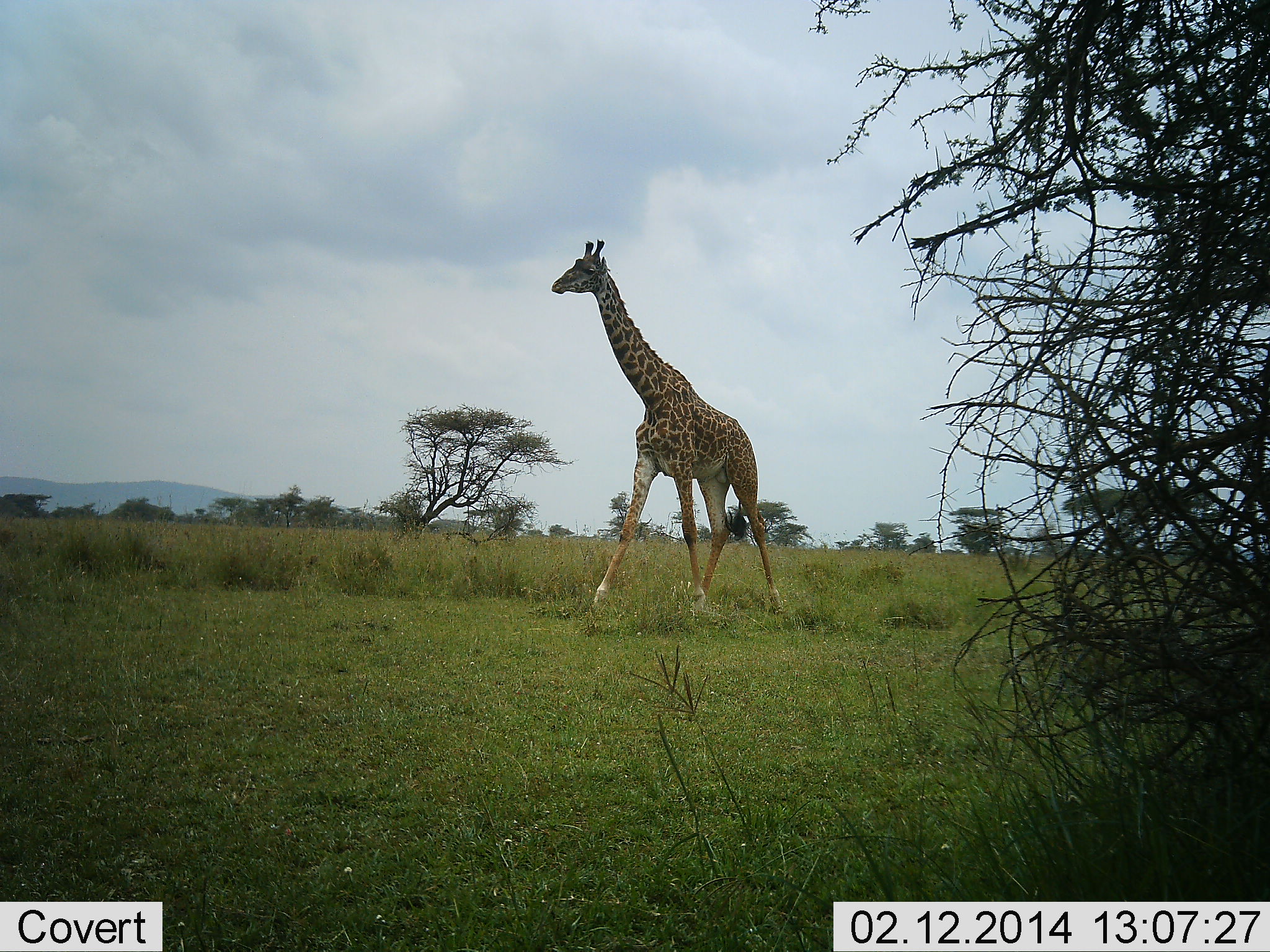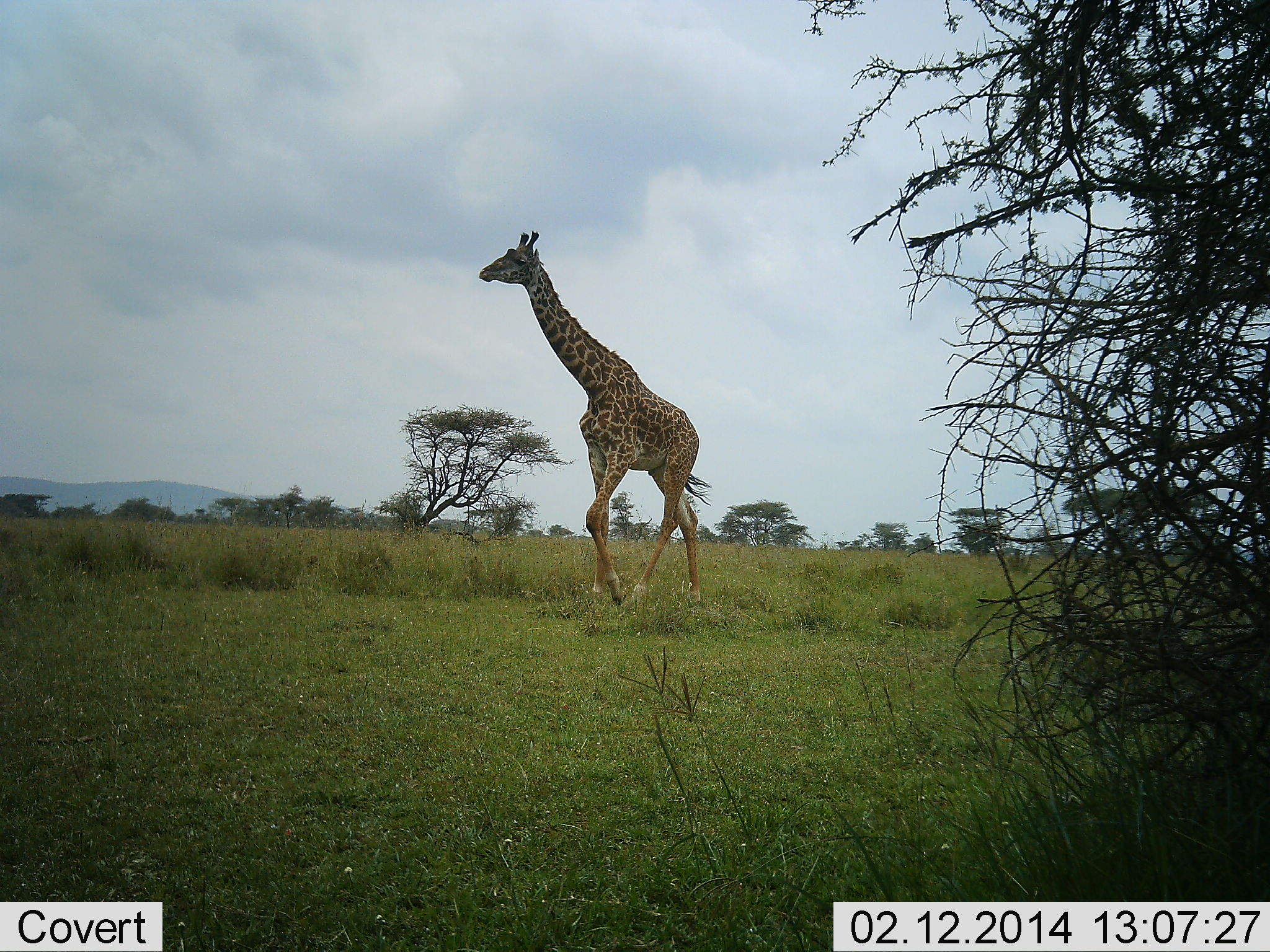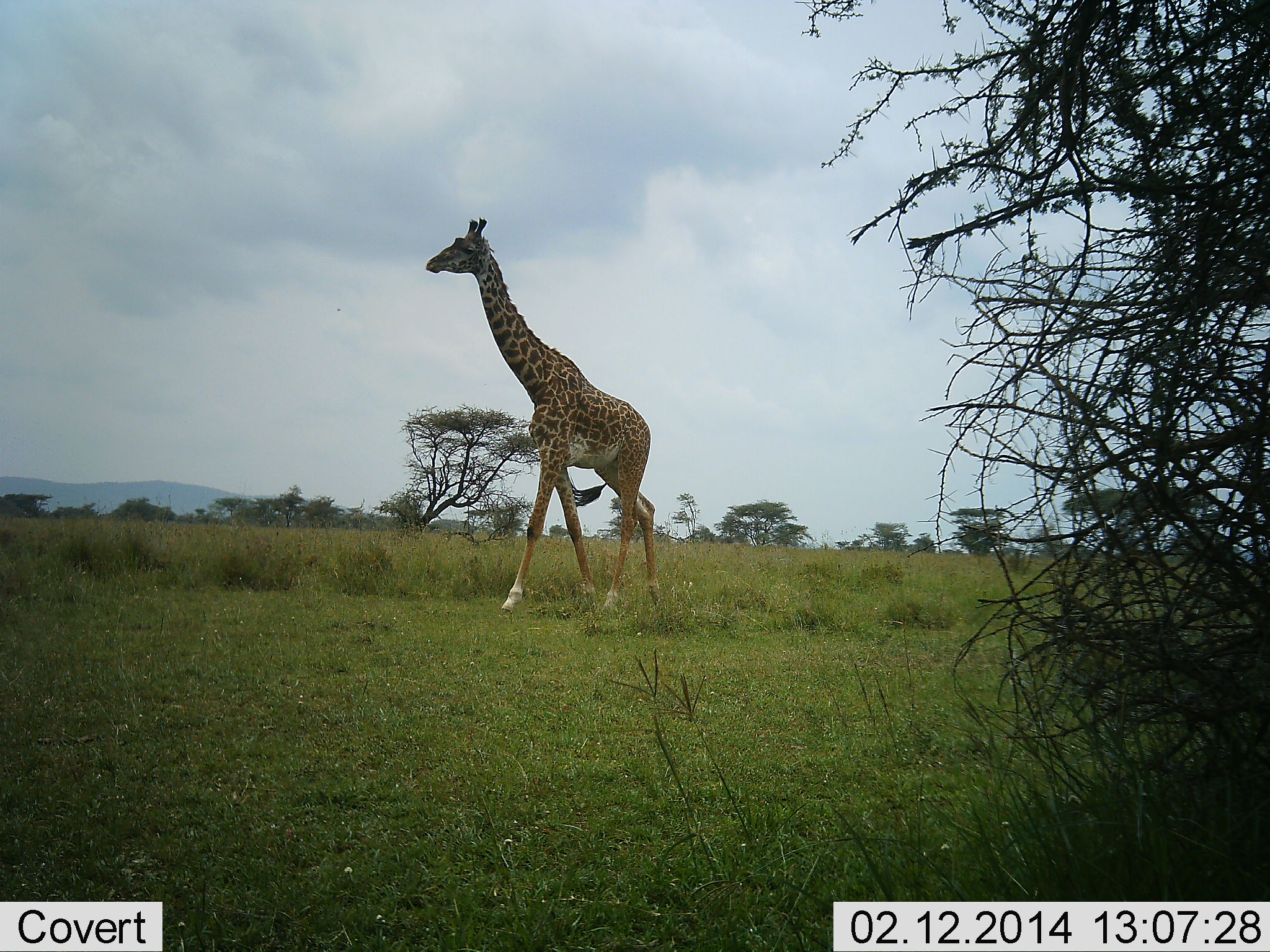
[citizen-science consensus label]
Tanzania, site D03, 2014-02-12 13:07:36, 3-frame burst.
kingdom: Animalia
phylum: Chordata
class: Mammalia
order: Artiodactyla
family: Giraffidae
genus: Giraffa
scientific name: Giraffa camelopardalis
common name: giraffe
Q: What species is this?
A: Giraffe (Giraffa camelopardalis).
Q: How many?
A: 1.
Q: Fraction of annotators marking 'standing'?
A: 0%.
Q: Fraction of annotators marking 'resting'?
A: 0%.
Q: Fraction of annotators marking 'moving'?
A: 100%.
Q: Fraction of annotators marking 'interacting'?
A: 0%.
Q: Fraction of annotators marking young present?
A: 0%.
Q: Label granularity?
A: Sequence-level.